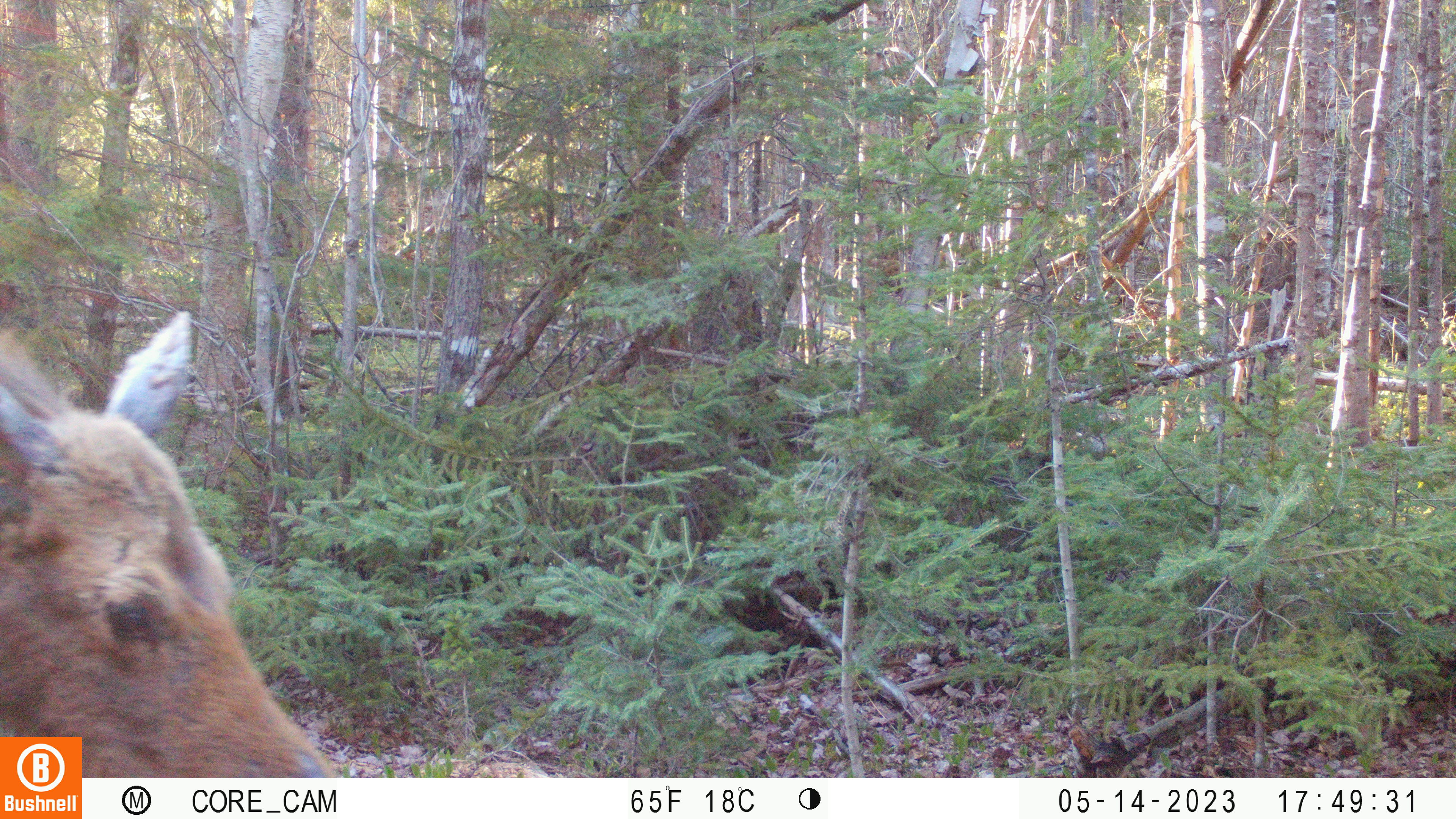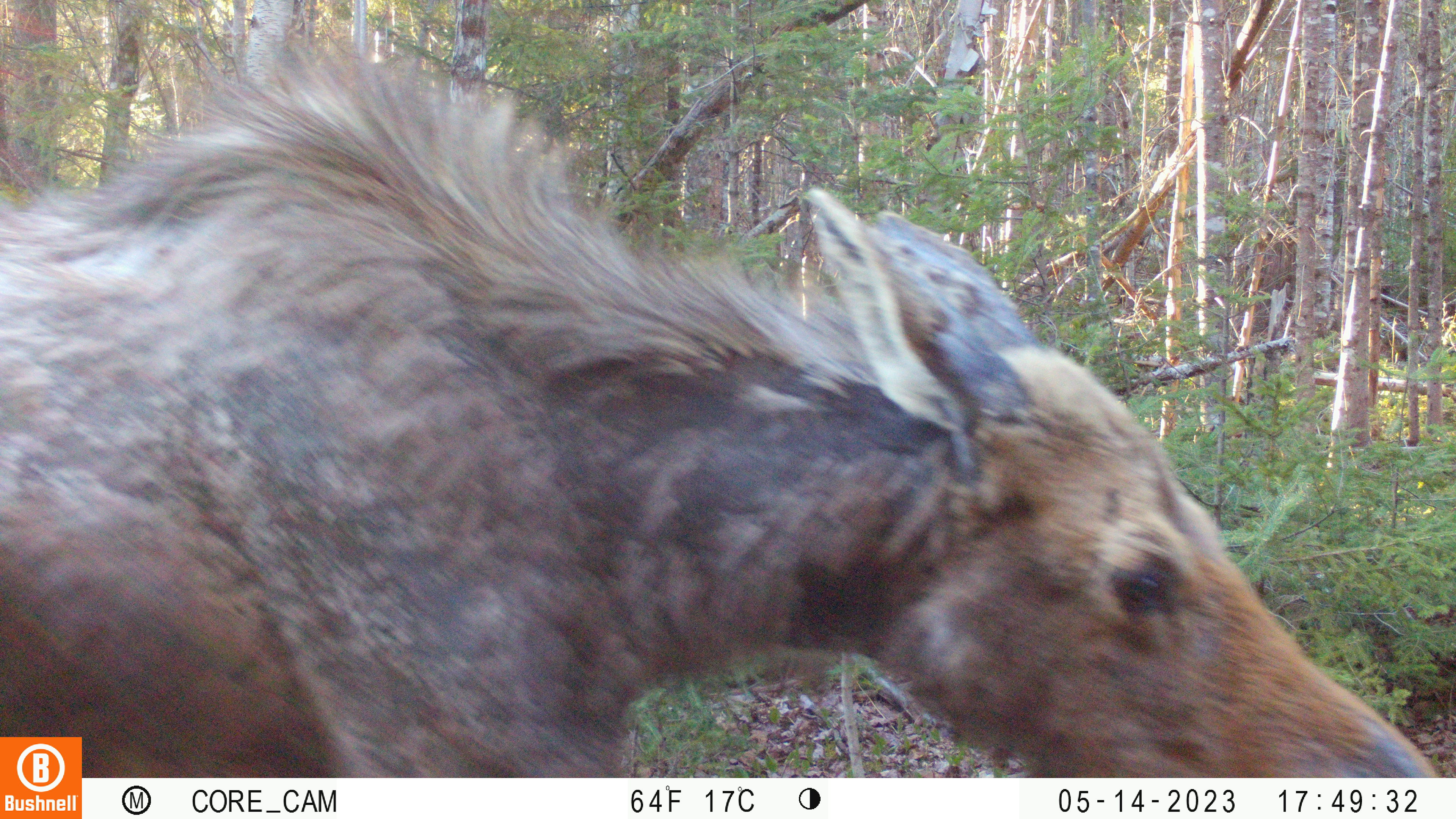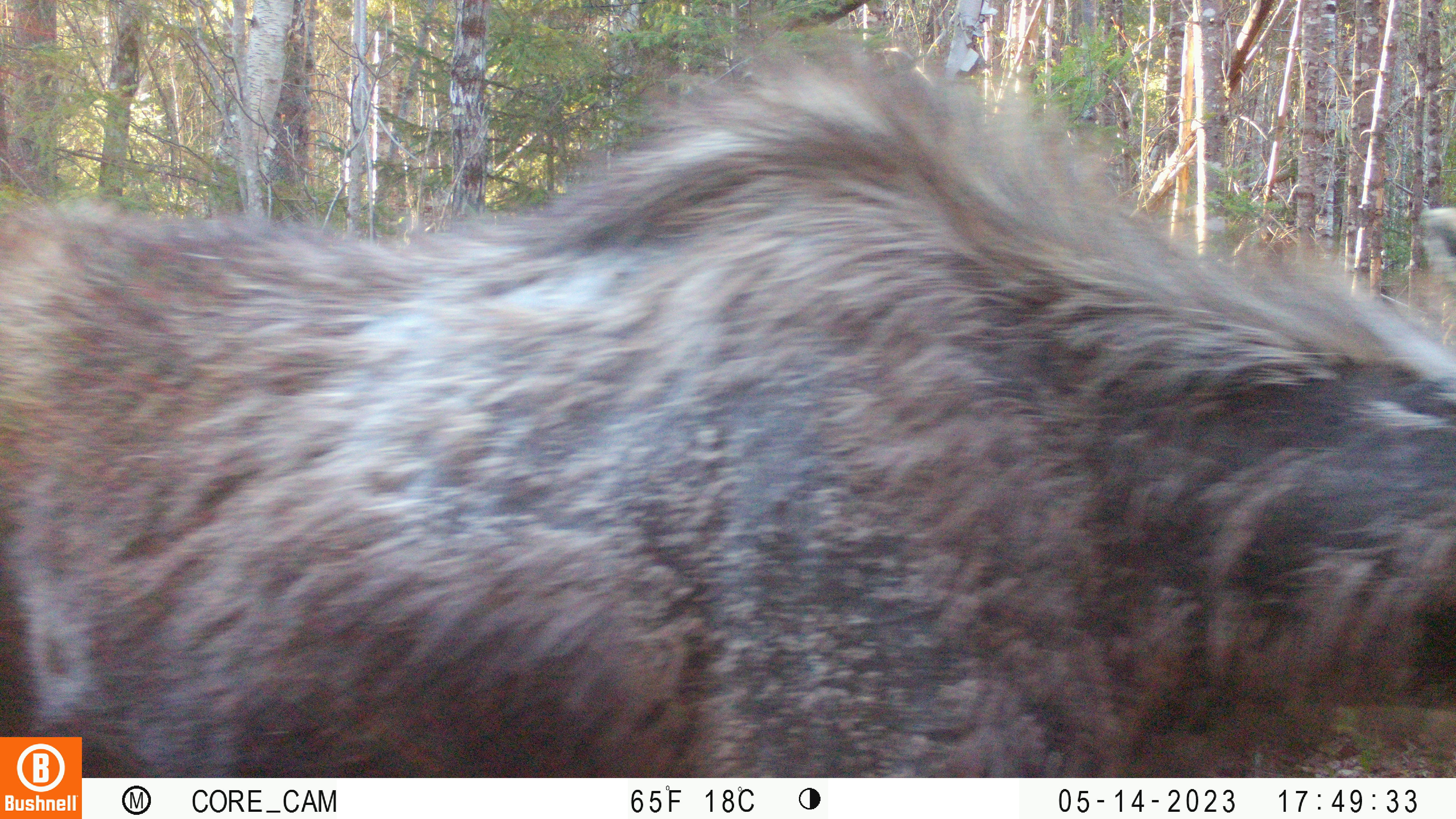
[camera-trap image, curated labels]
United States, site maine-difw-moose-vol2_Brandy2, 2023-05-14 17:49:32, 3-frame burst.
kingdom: Animalia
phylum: Chordata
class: Mammalia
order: Artiodactyla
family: Cervidae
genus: Alces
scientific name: Alces alces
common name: moose